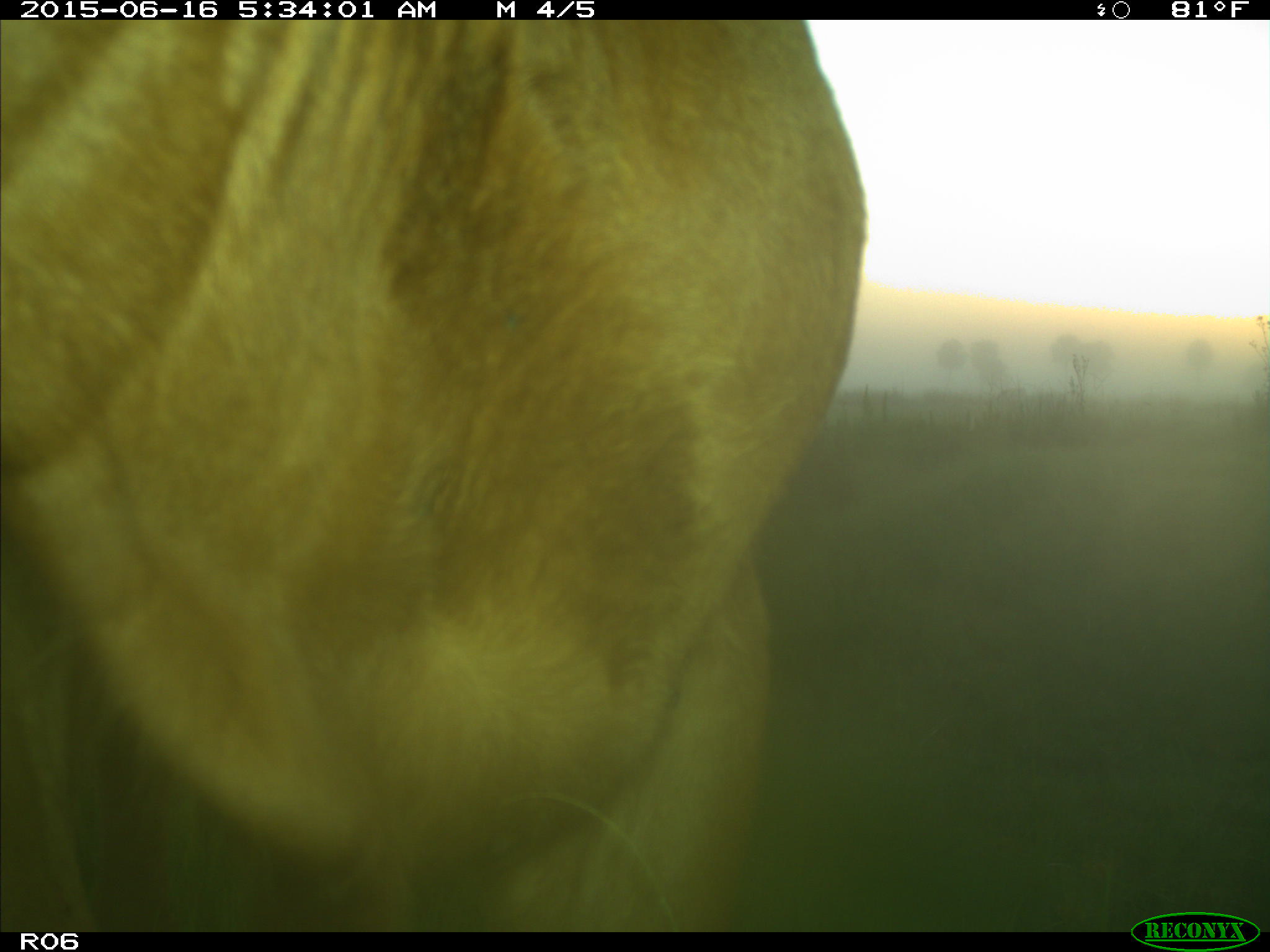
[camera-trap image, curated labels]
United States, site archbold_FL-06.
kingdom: Animalia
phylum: Chordata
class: Mammalia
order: Artiodactyla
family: Bovidae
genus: Bos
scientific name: Bos taurus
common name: domestic cow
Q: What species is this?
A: Bos taurus (domestic cow).